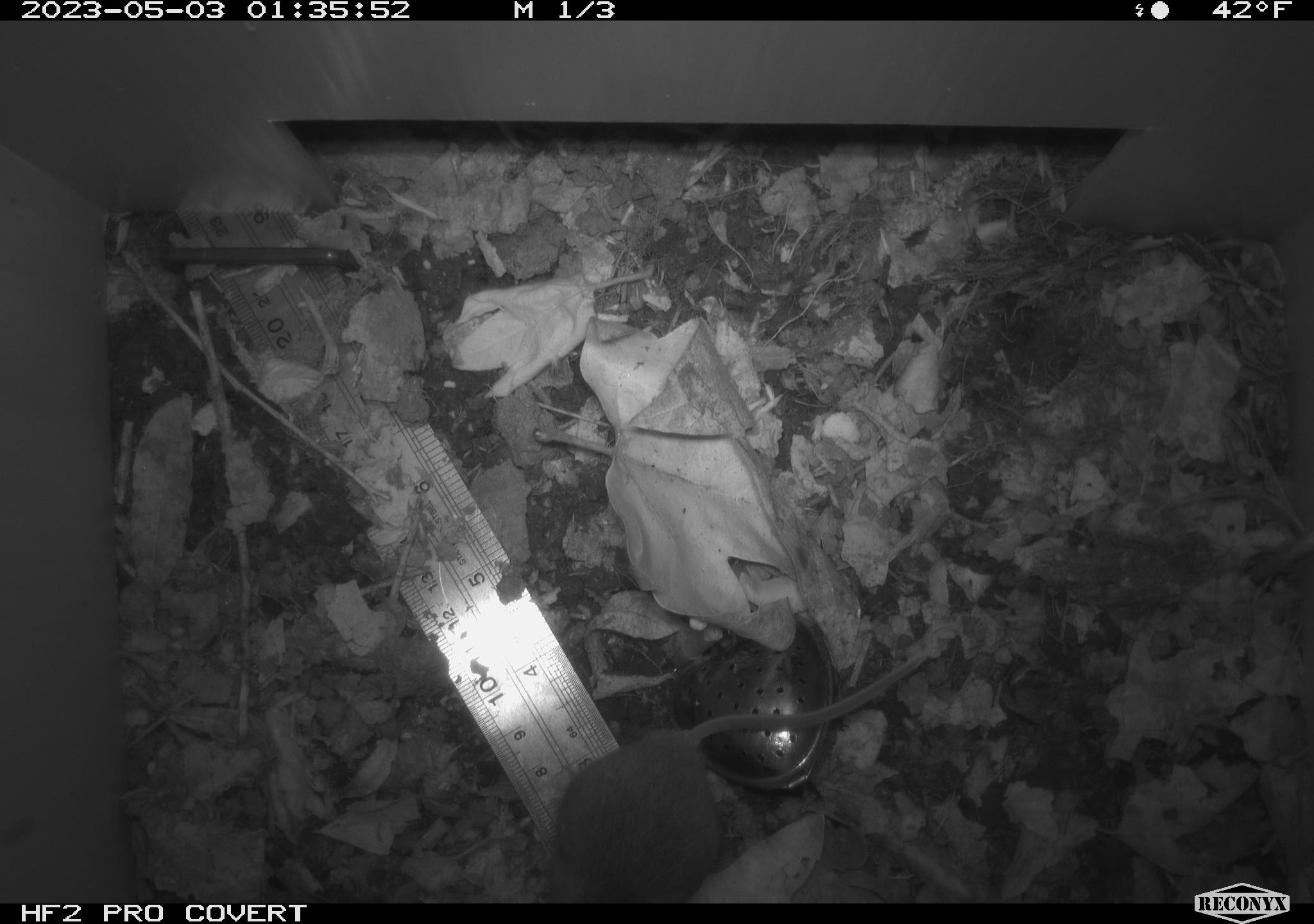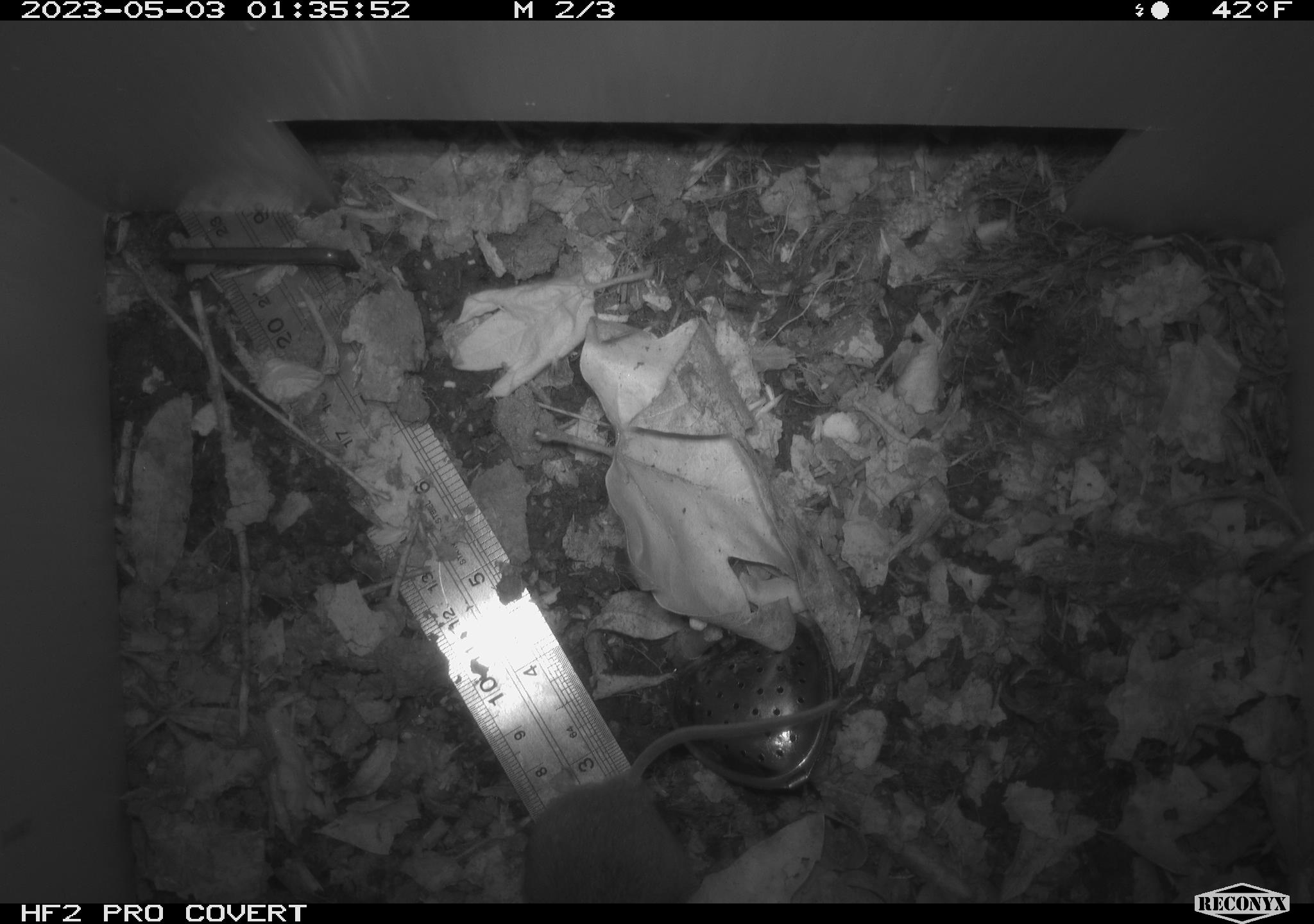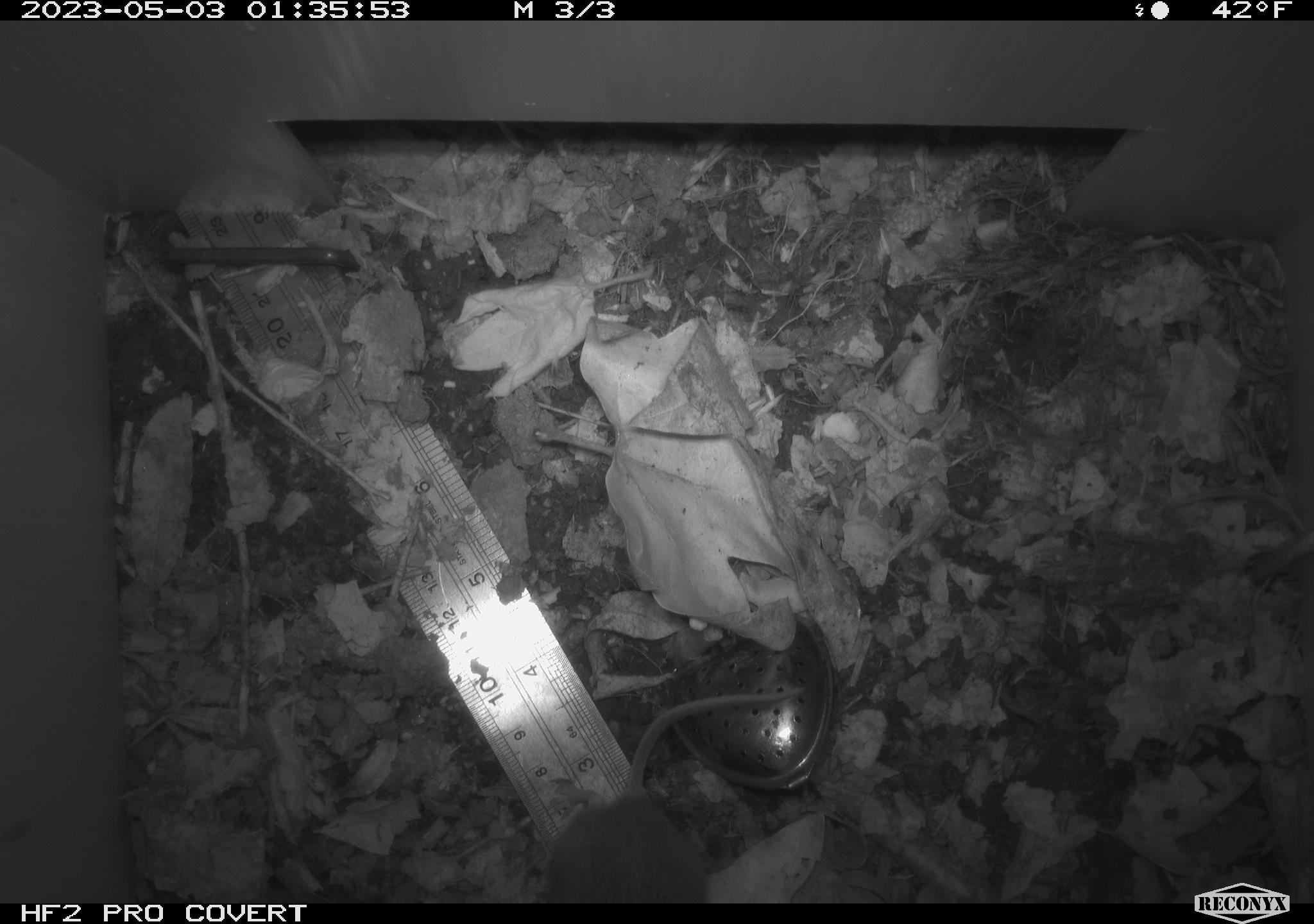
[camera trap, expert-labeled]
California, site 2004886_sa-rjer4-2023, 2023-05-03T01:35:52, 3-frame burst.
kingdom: Animalia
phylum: Chordata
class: Mammalia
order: Rodentia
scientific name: Rodentia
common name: mouse species